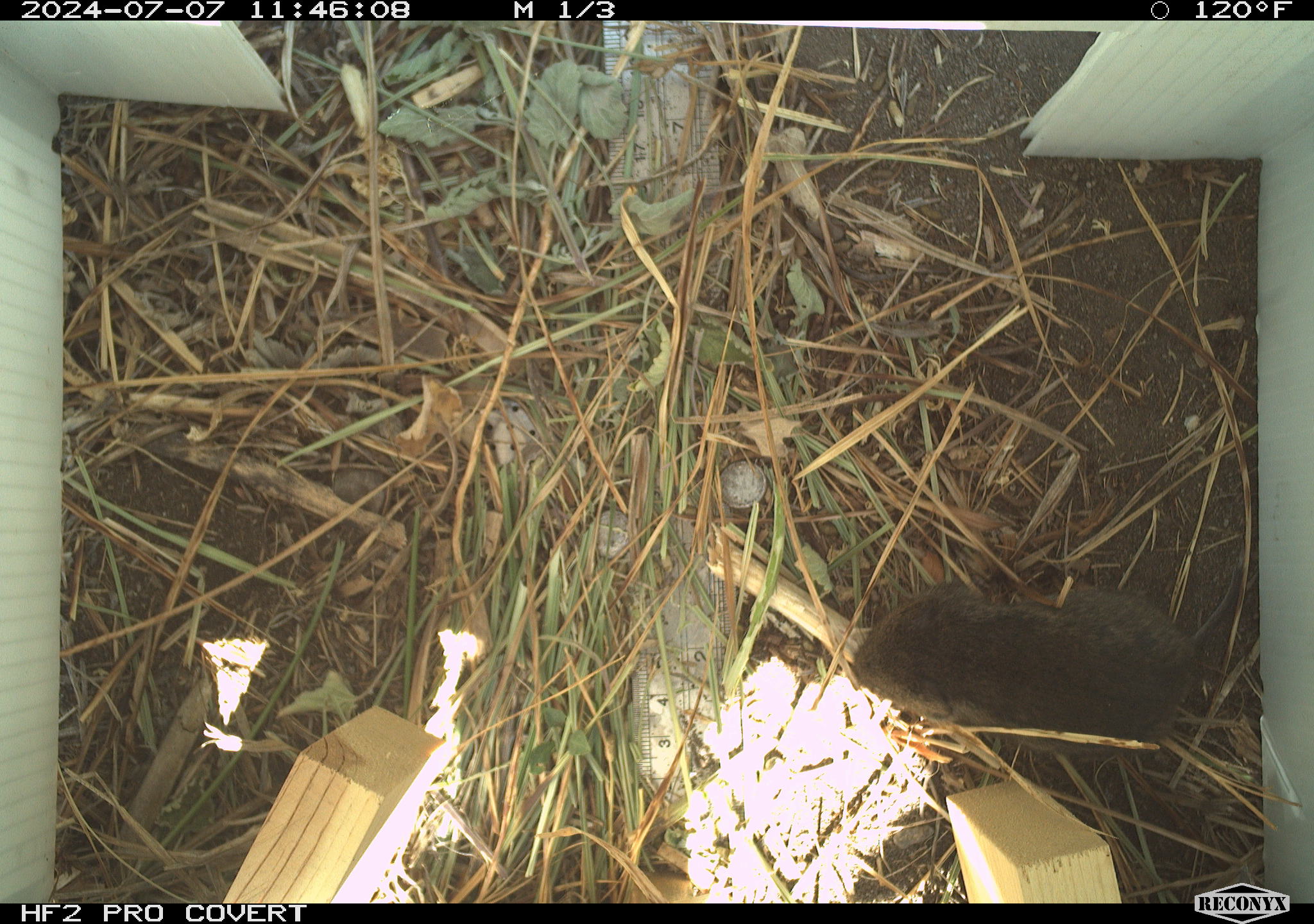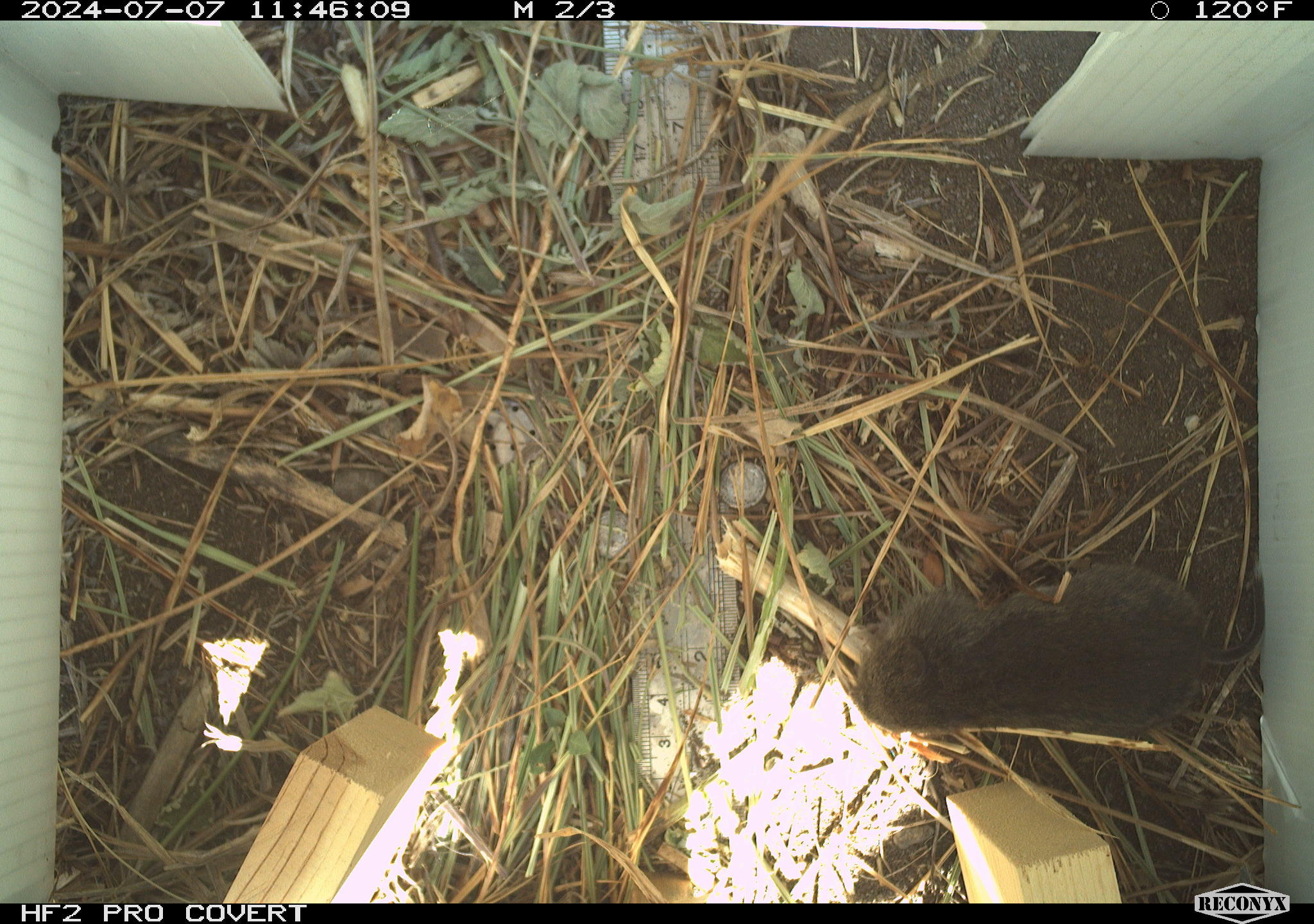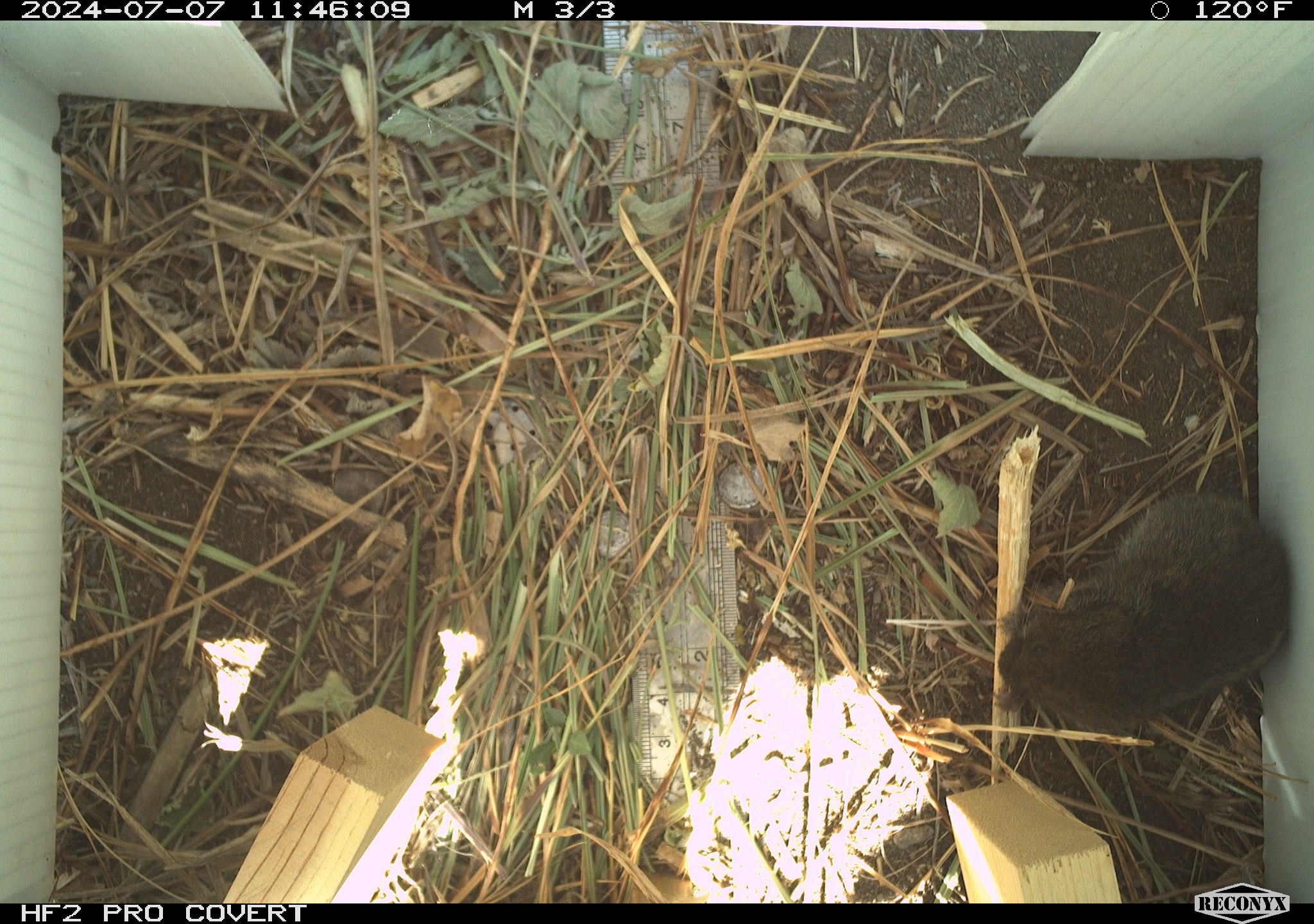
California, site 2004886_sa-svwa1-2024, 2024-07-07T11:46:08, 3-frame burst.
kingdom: Animalia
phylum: Chordata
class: Mammalia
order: Rodentia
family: Cricetidae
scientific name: Arvicolinae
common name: voles, lemmings, and muskrats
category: arvicolinae subfamily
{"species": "arvicolinae subfamily (voles, lemmings, and muskrats) (Arvicolinae)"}